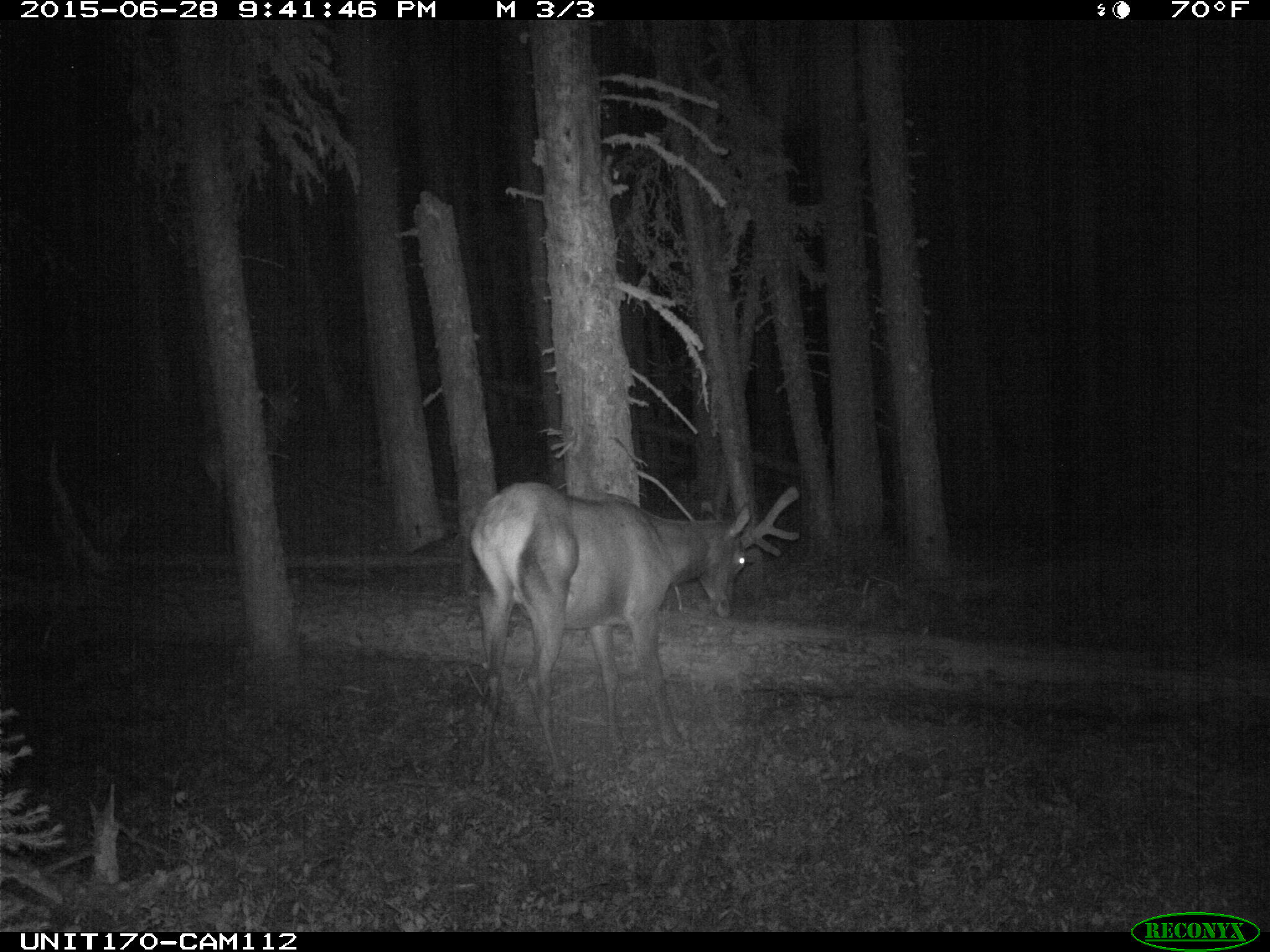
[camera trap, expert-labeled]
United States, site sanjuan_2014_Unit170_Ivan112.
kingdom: Animalia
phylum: Chordata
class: Mammalia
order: Artiodactyla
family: Cervidae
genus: Cervus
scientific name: Cervus elaphus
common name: red deer